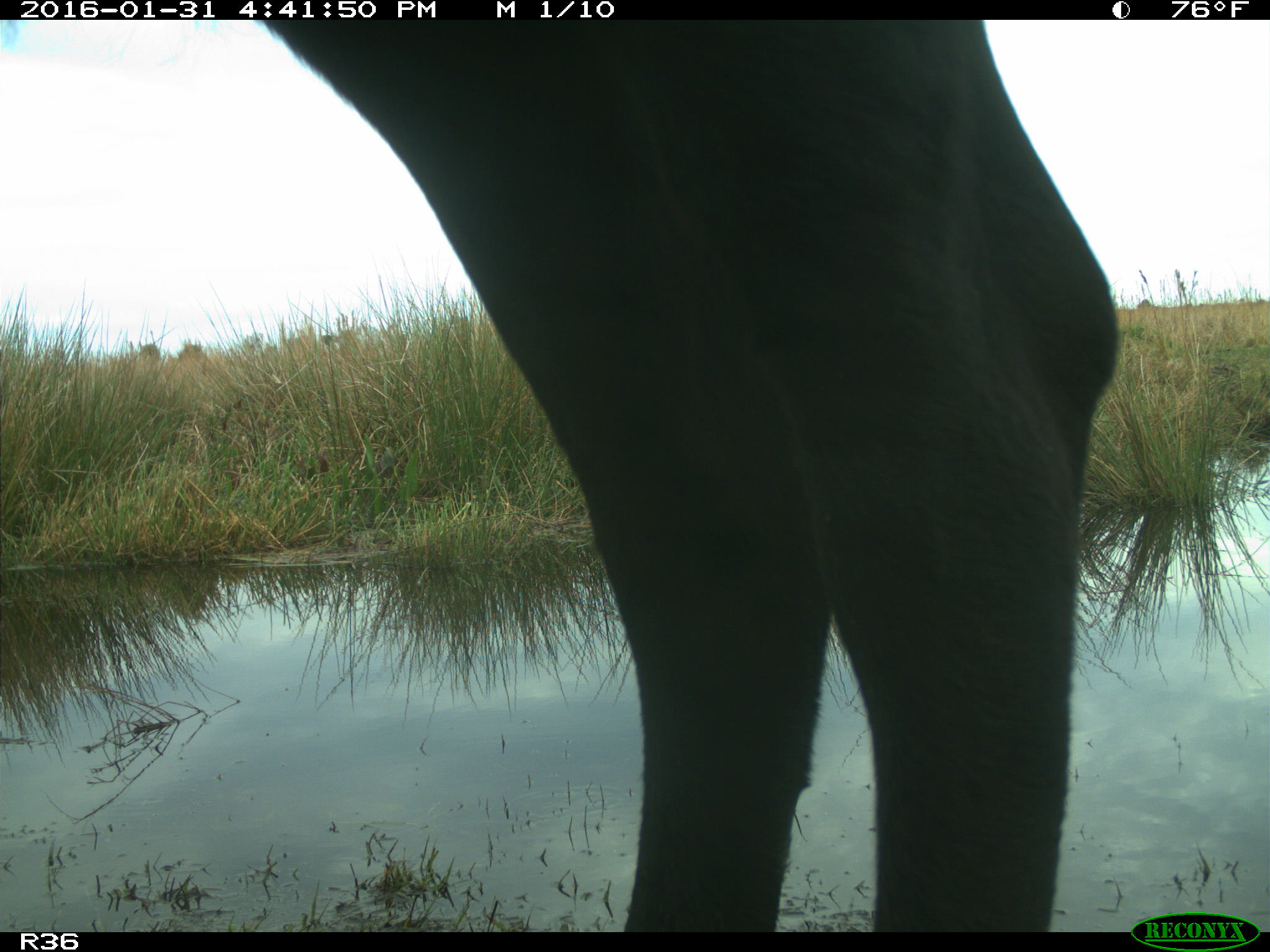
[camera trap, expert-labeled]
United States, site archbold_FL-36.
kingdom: Animalia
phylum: Chordata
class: Mammalia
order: Artiodactyla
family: Bovidae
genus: Bos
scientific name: Bos taurus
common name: domestic cow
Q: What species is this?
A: Bos taurus (domestic cow).